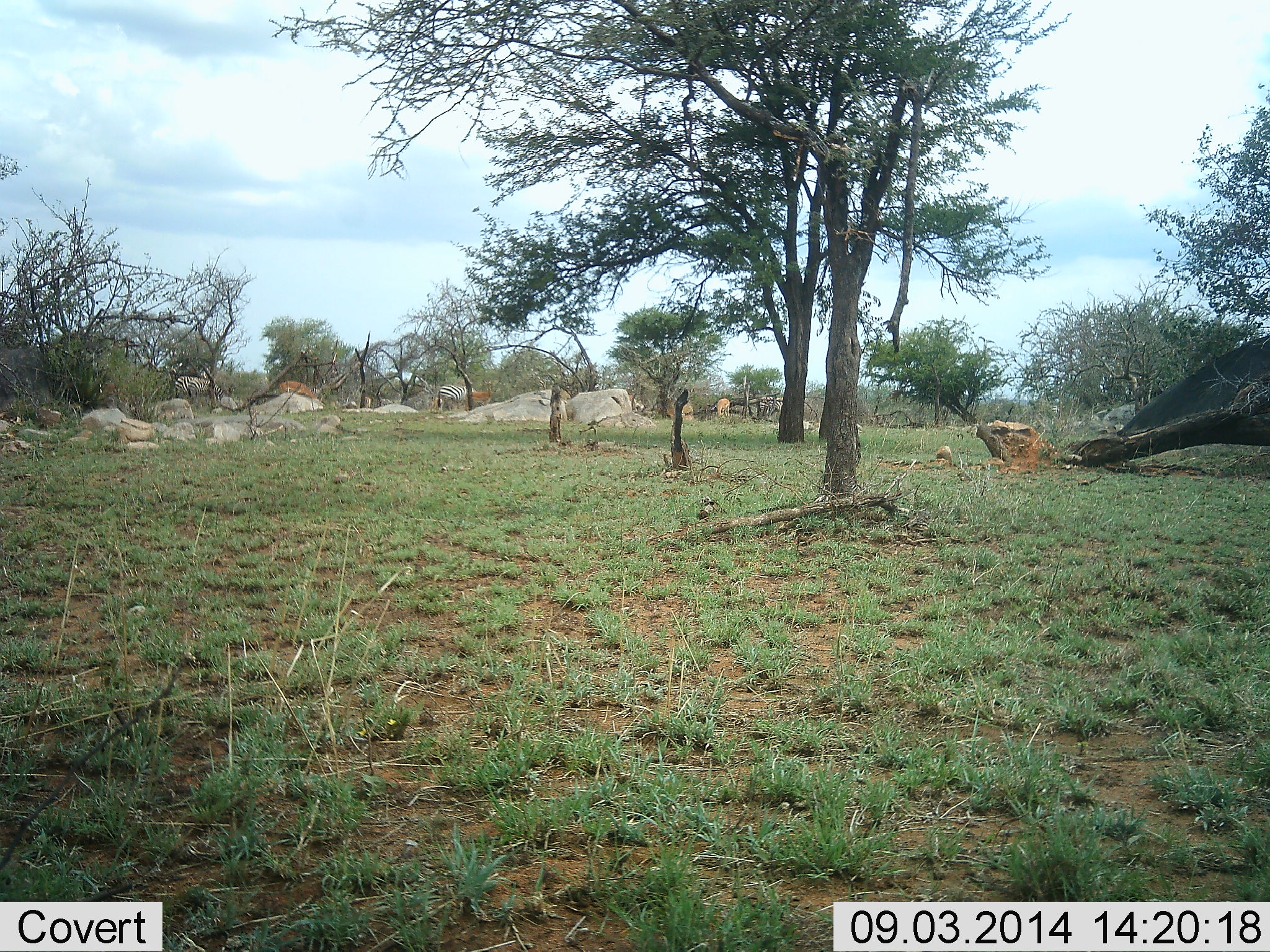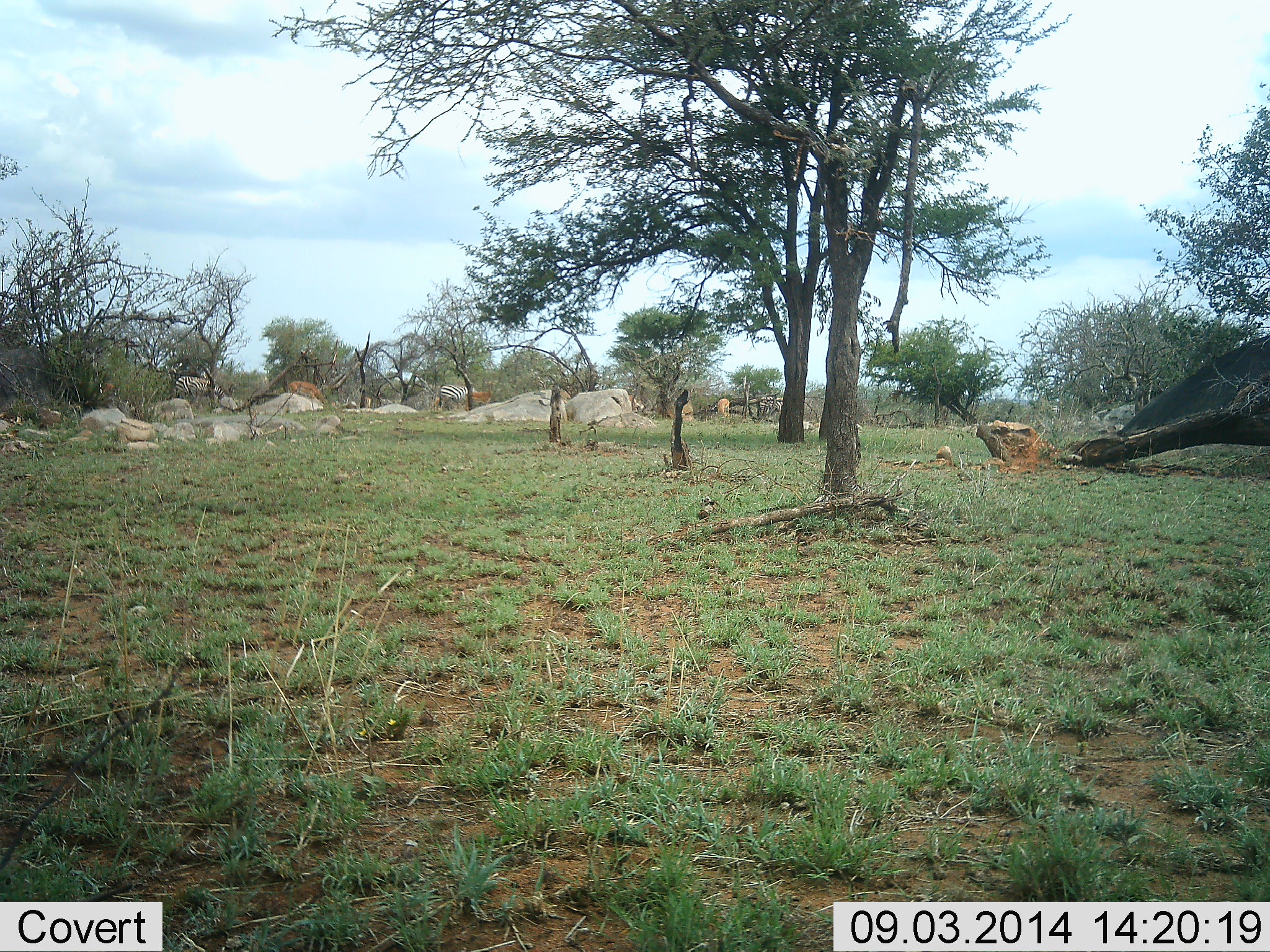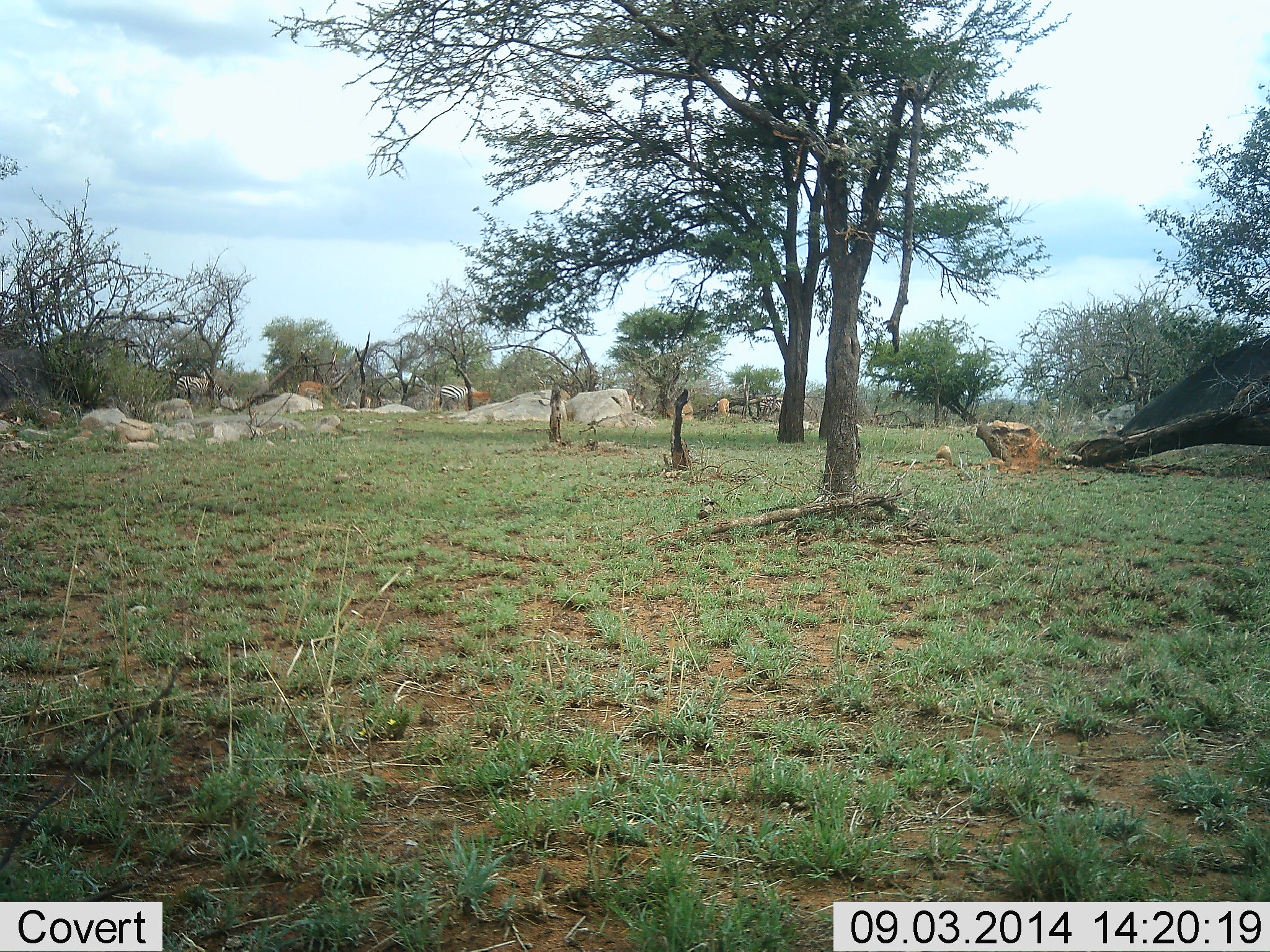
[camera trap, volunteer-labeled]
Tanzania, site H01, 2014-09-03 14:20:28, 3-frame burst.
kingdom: Animalia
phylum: Chordata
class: Mammalia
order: Artiodactyla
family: Bovidae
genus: Aepyceros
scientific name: Aepyceros melampus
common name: impala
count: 3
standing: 10%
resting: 0%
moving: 30%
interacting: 0%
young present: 0%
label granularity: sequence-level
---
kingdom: Animalia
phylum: Chordata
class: Mammalia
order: Perissodactyla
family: Equidae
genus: Equus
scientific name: Equus quagga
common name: plains zebra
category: zebra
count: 2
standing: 31%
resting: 0%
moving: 0%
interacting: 0%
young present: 0%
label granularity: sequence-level